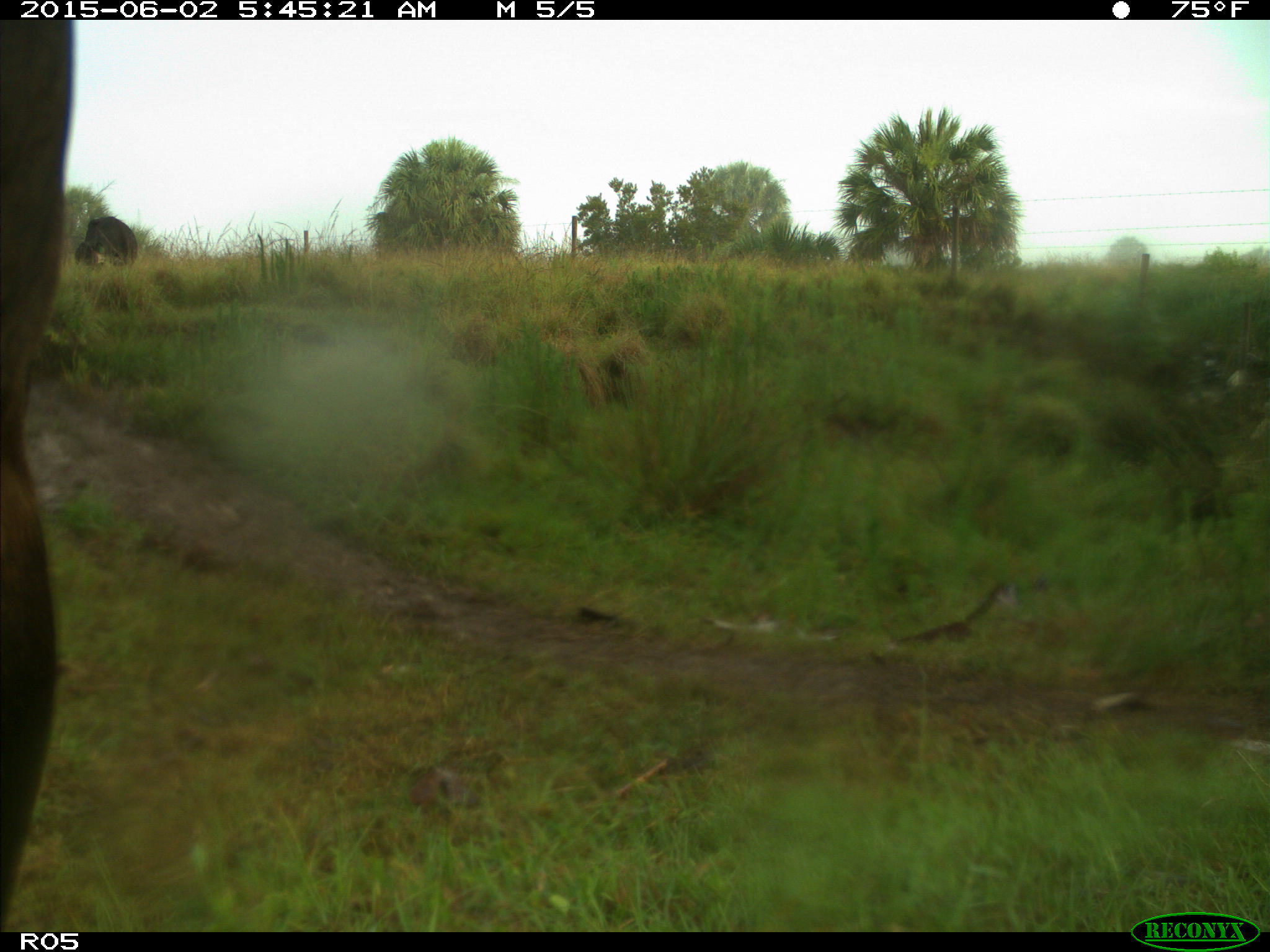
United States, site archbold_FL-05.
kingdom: Animalia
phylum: Chordata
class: Mammalia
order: Artiodactyla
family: Bovidae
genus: Bos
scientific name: Bos taurus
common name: domestic cow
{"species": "Bos taurus (domestic cow)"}